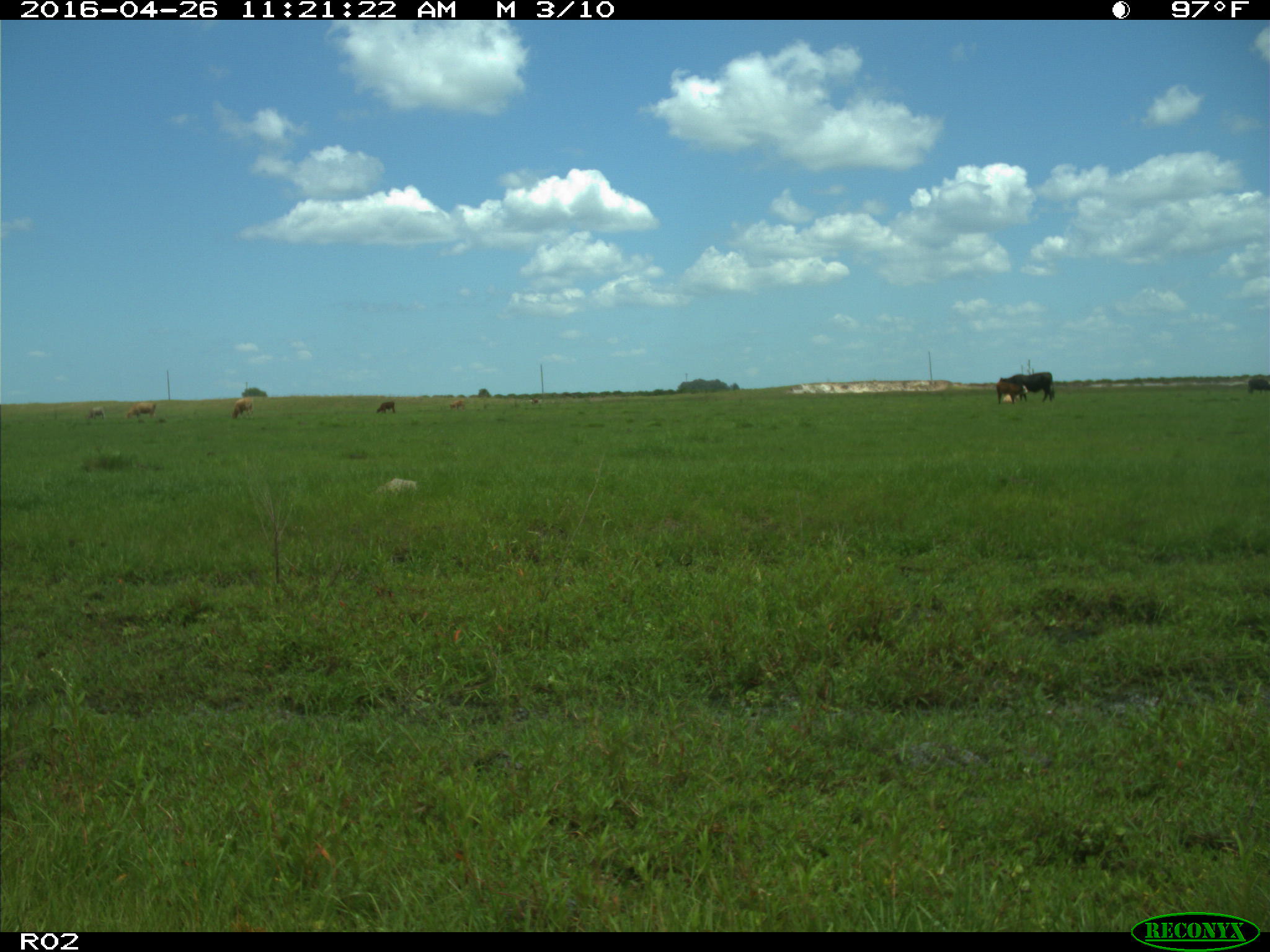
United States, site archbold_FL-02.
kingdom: Animalia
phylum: Chordata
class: Mammalia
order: Artiodactyla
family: Bovidae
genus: Bos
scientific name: Bos taurus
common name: domestic cow